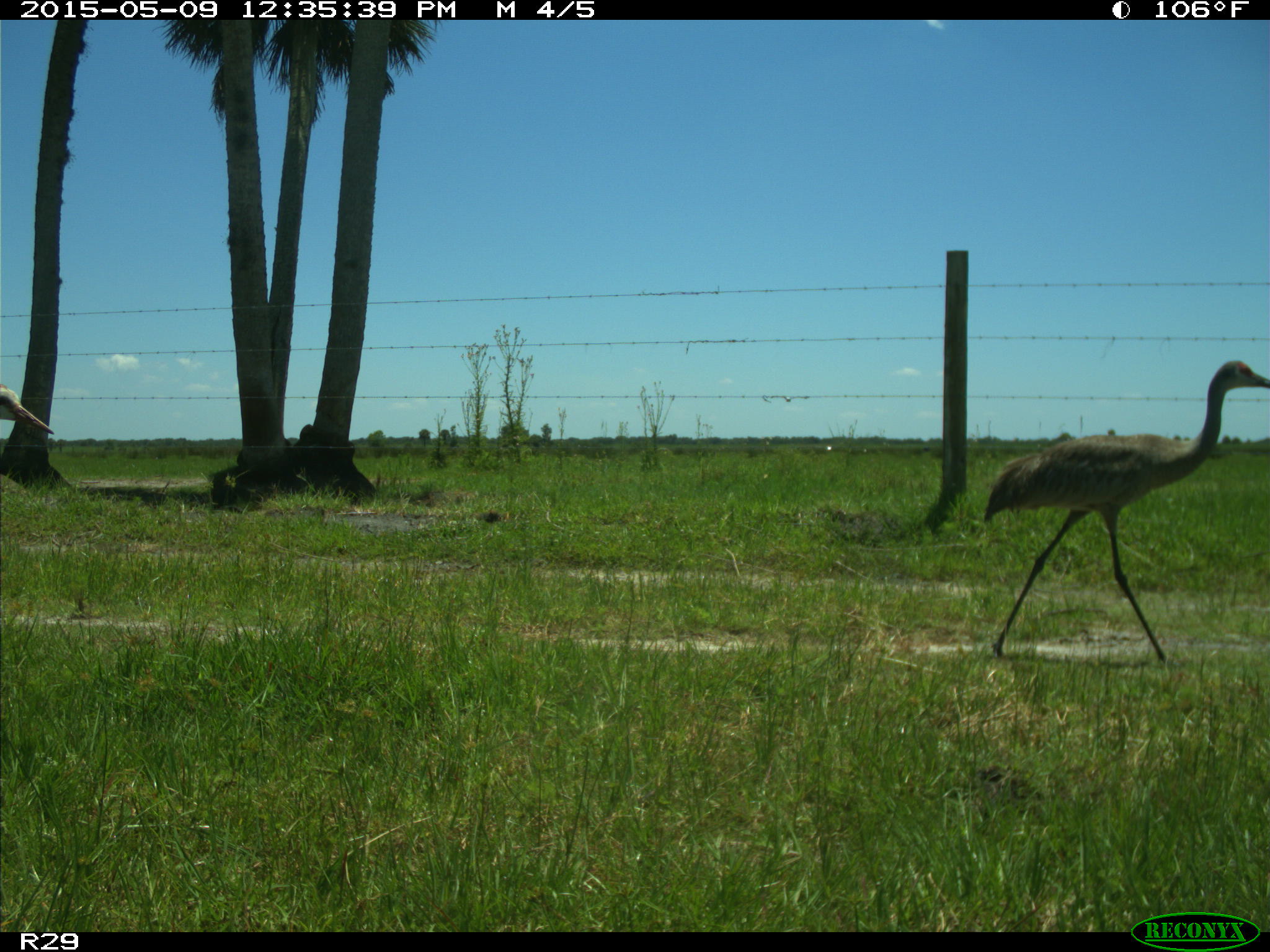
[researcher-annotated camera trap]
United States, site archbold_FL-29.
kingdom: Animalia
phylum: Chordata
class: Aves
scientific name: Aves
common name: birds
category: unidentified bird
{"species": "unidentified bird (birds) (Aves)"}